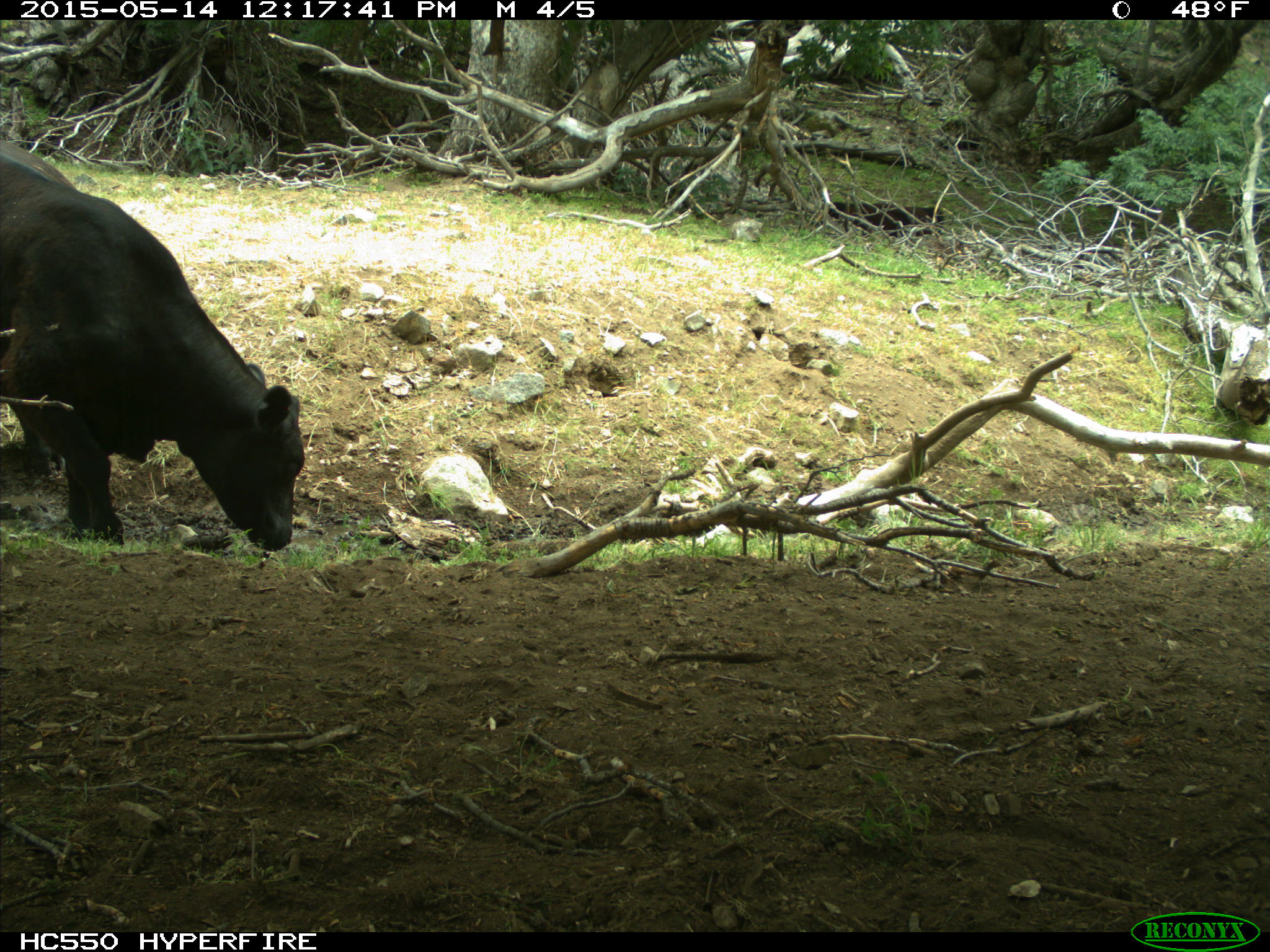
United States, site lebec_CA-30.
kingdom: Animalia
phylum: Chordata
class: Mammalia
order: Artiodactyla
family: Bovidae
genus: Bos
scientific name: Bos taurus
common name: domestic cow